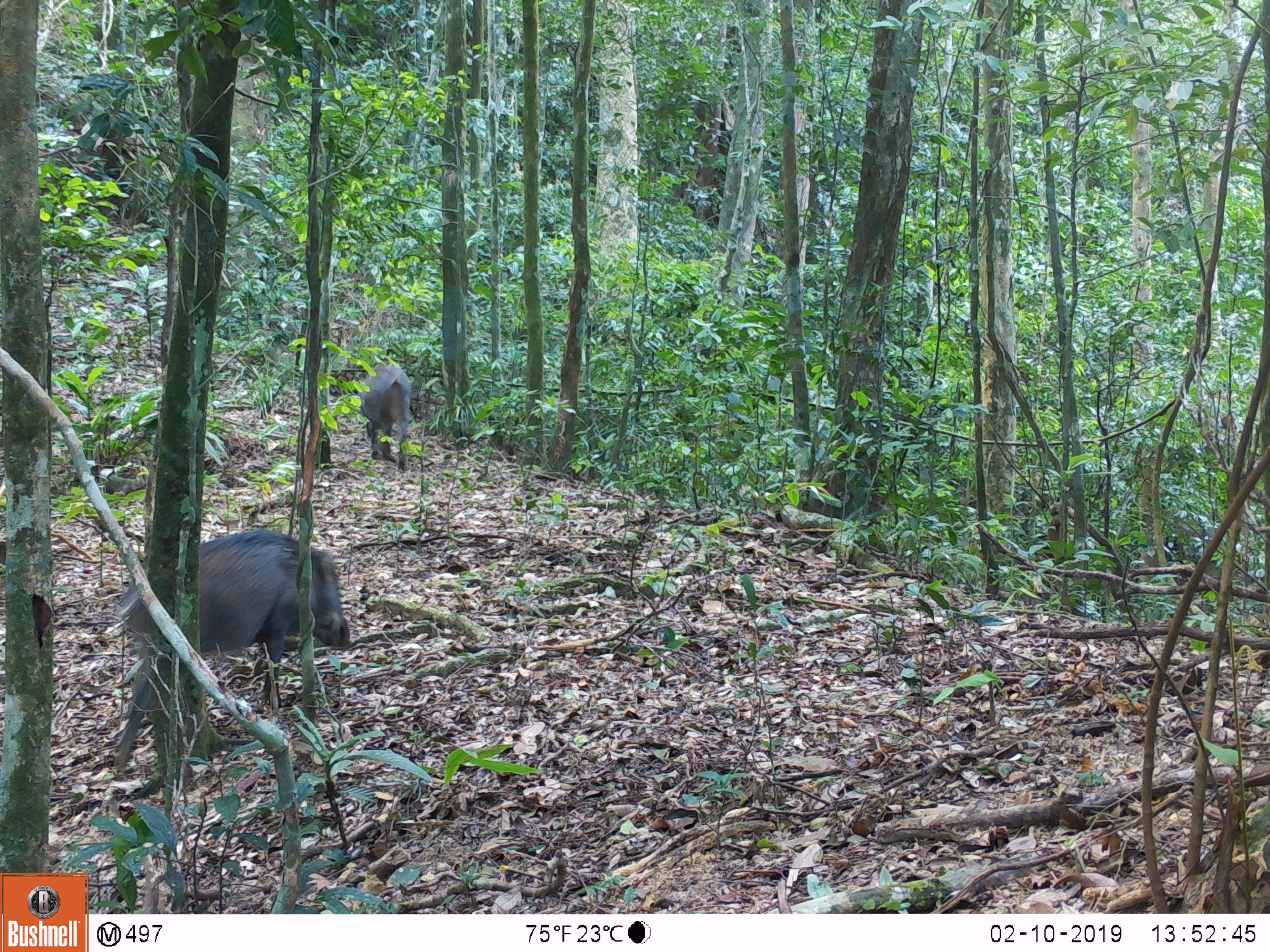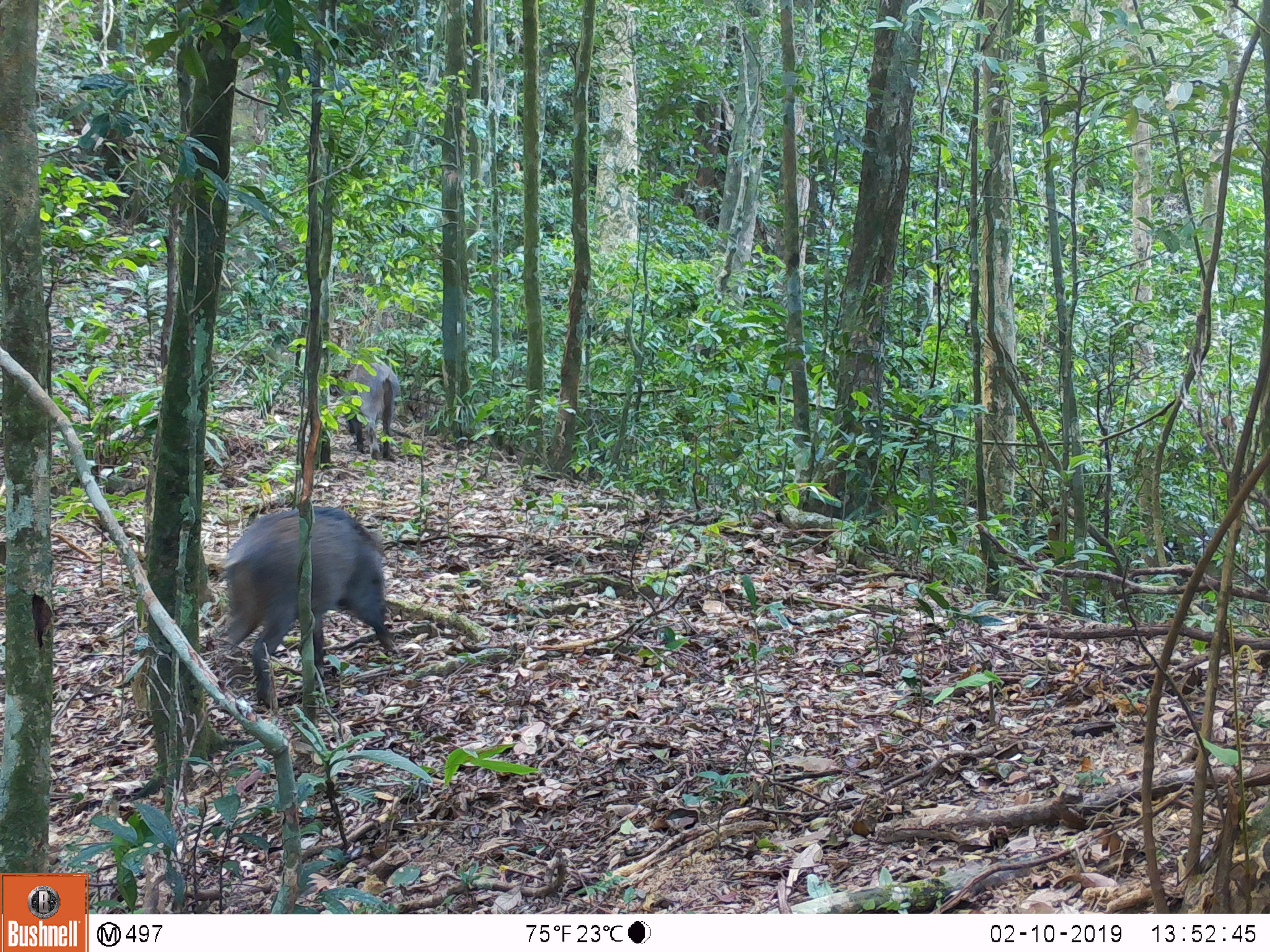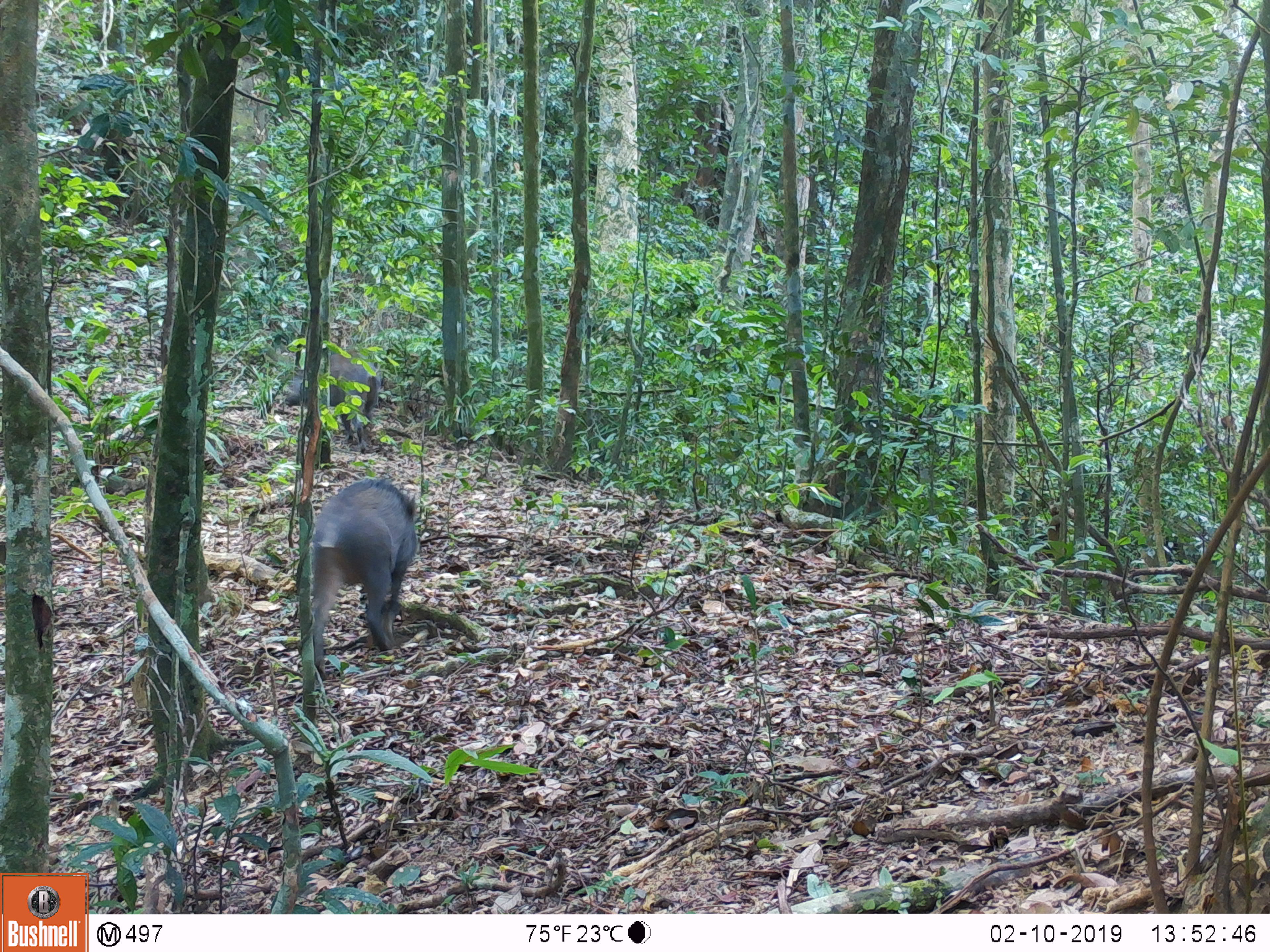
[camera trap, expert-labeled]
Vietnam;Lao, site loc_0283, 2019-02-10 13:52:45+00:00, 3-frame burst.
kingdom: Animalia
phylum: Chordata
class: Mammalia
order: Artiodactyla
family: Suidae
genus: Sus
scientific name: Sus scrofa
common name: eurasian wild pig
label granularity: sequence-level